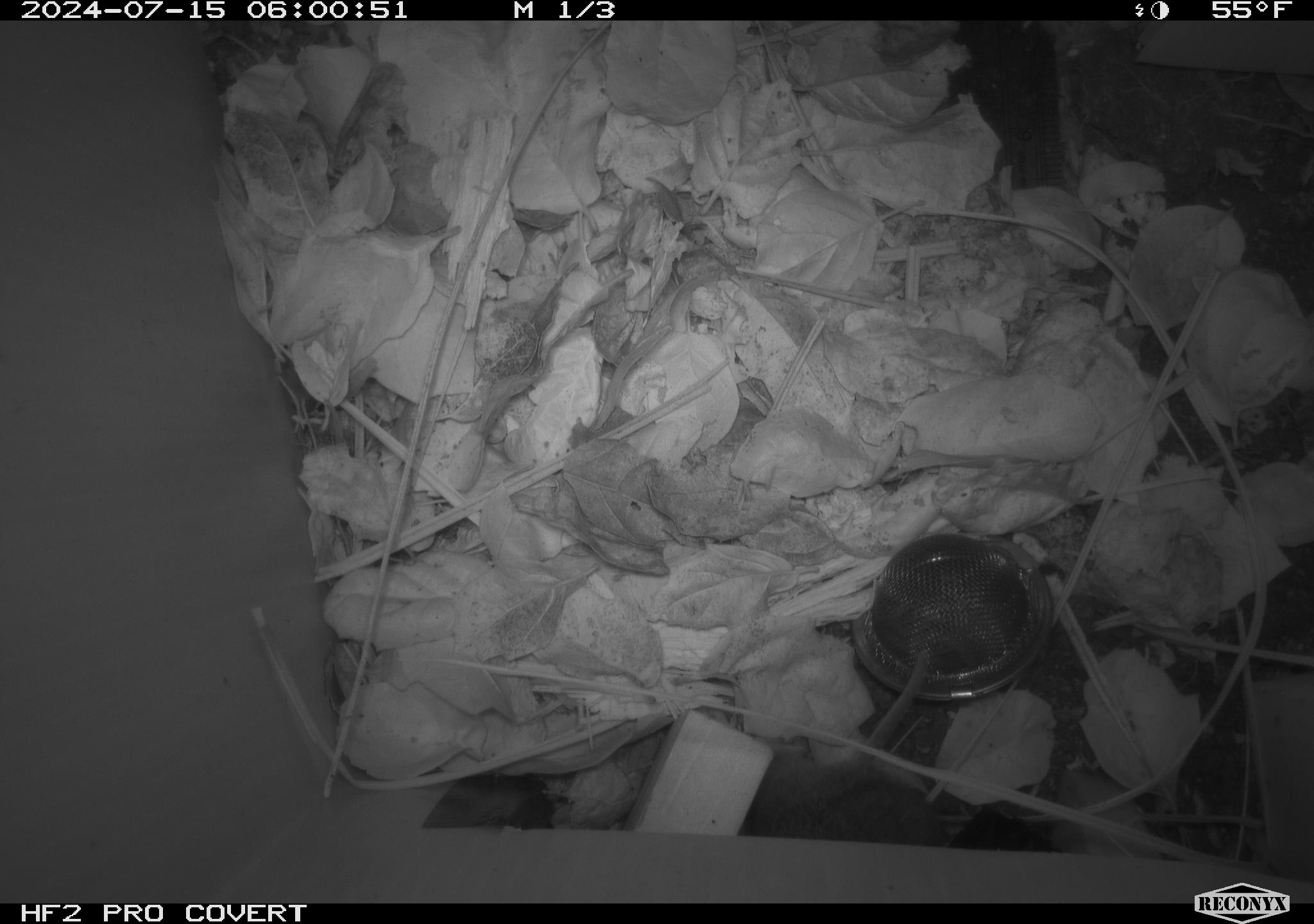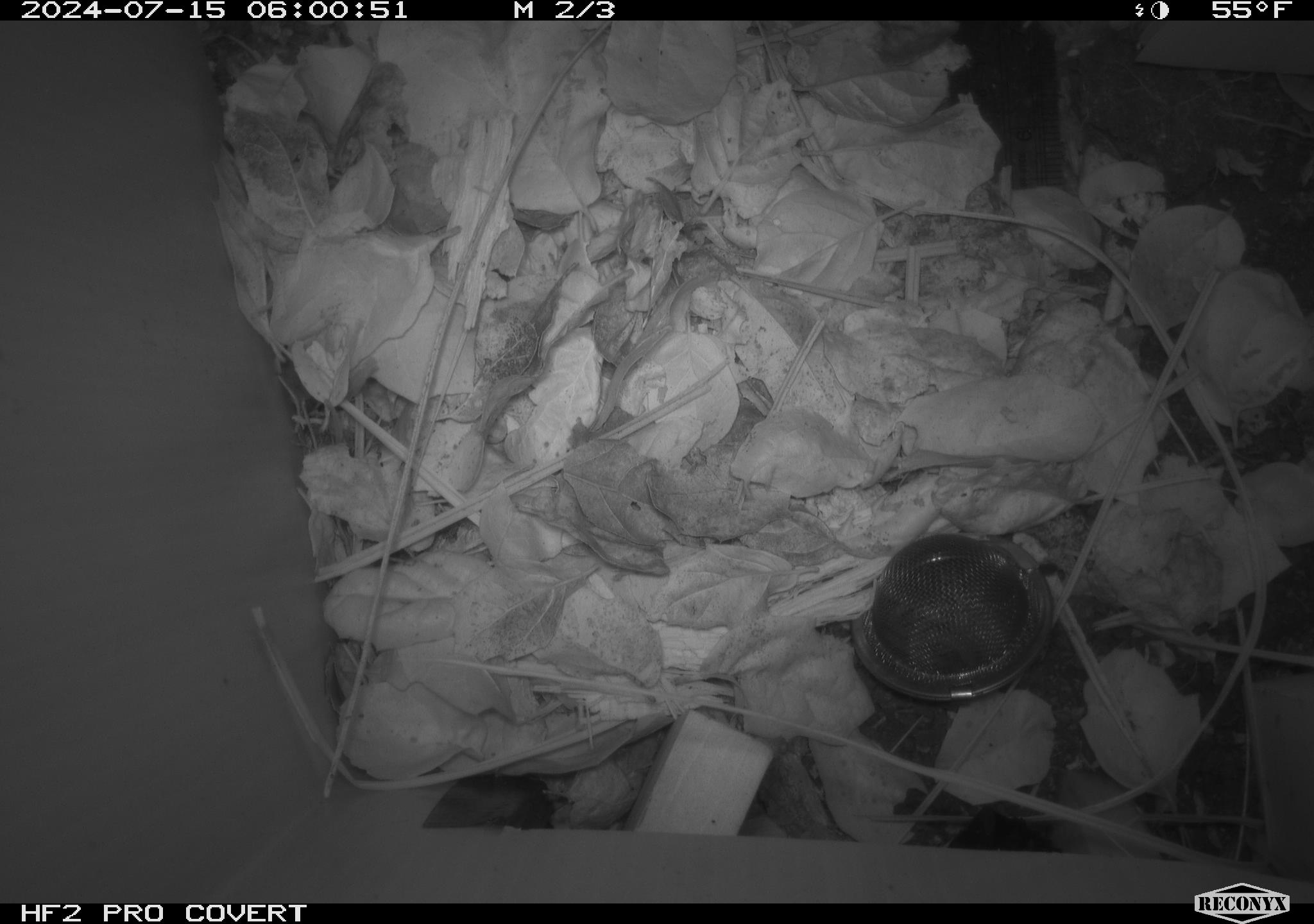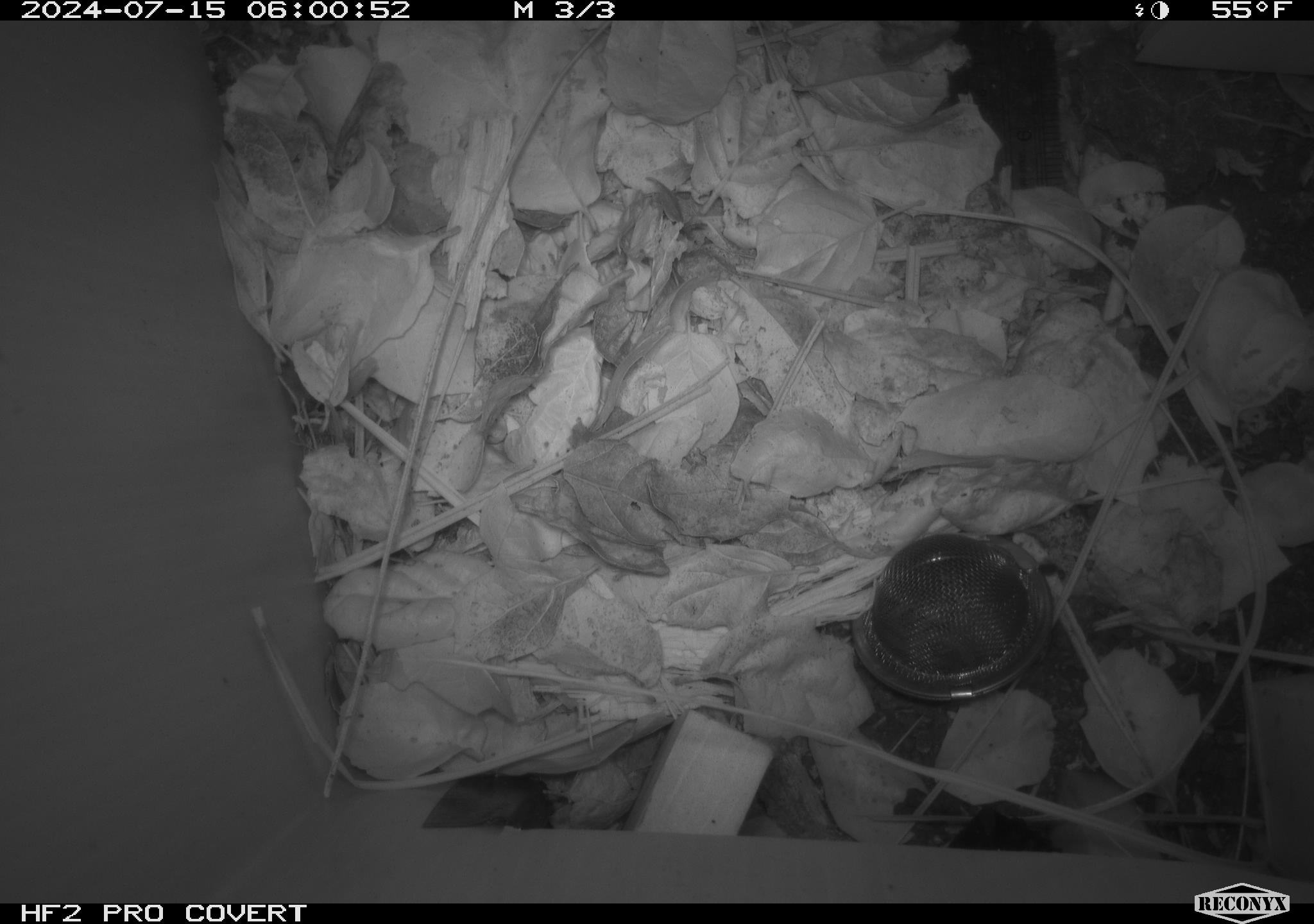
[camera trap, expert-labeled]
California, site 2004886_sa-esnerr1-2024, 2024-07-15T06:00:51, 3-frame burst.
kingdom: Animalia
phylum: Chordata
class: Mammalia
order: Rodentia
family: Cricetidae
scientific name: Cricetidae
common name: hamsters, voles, lemmings, and allies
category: cricetidae family